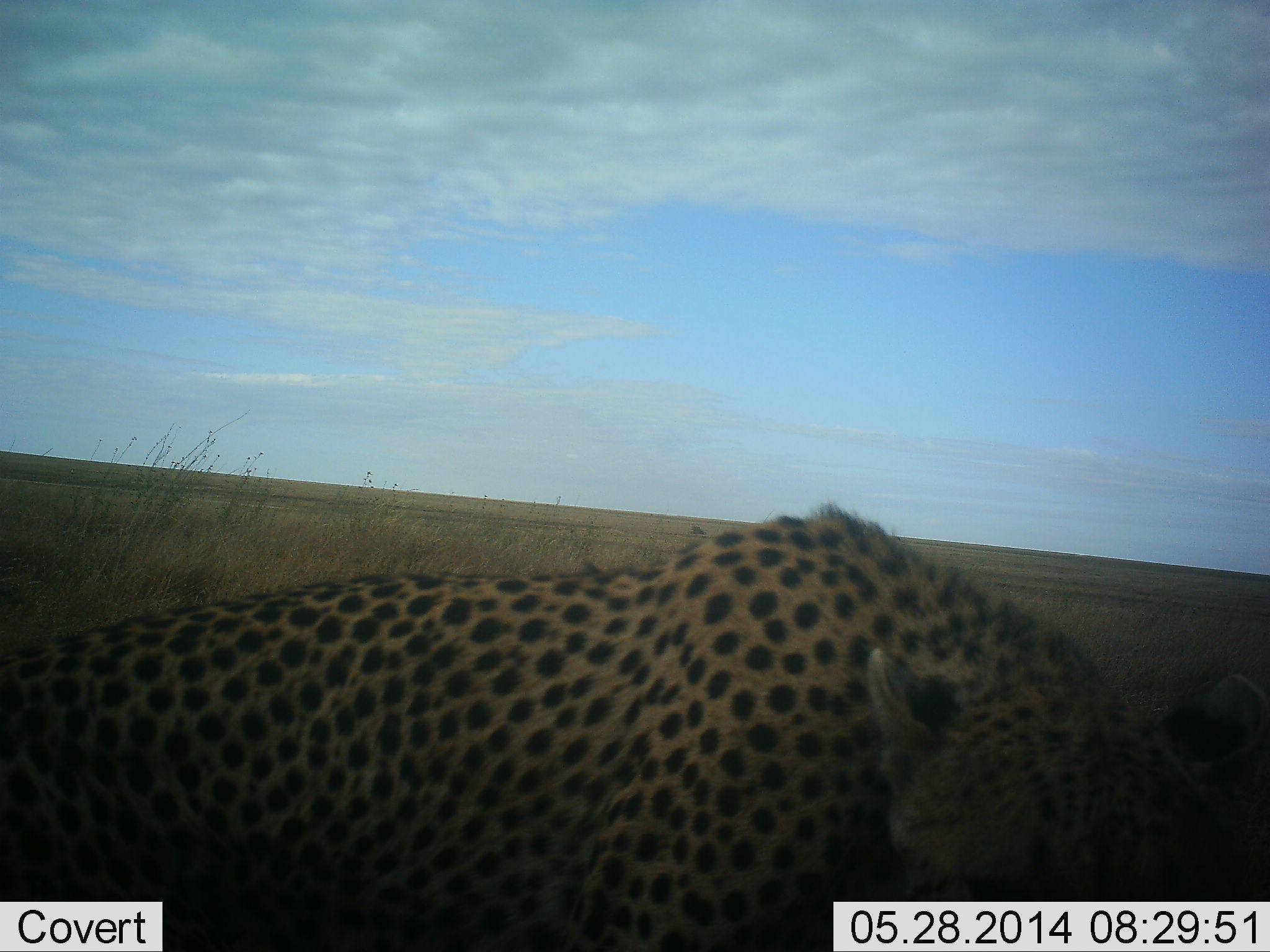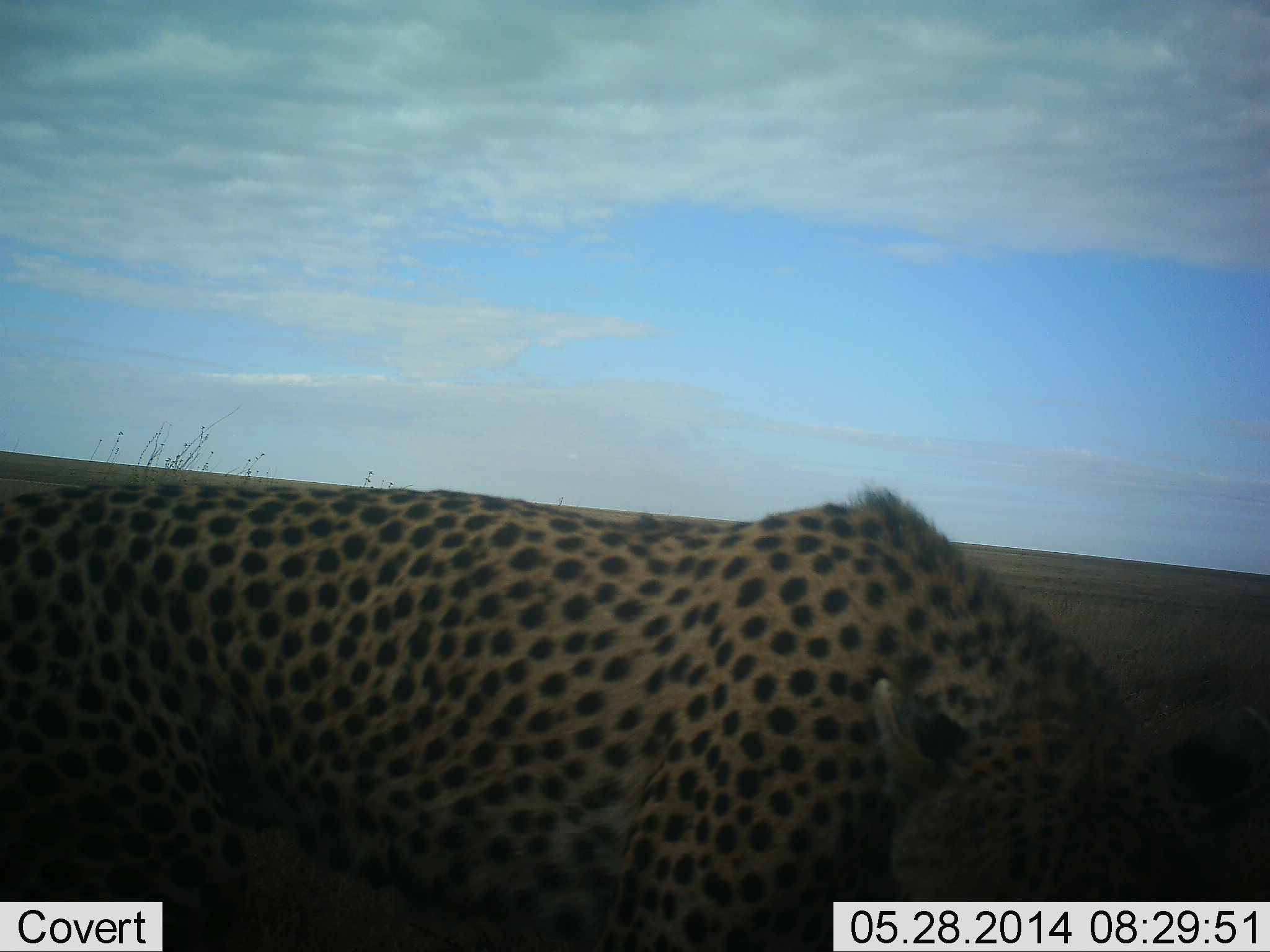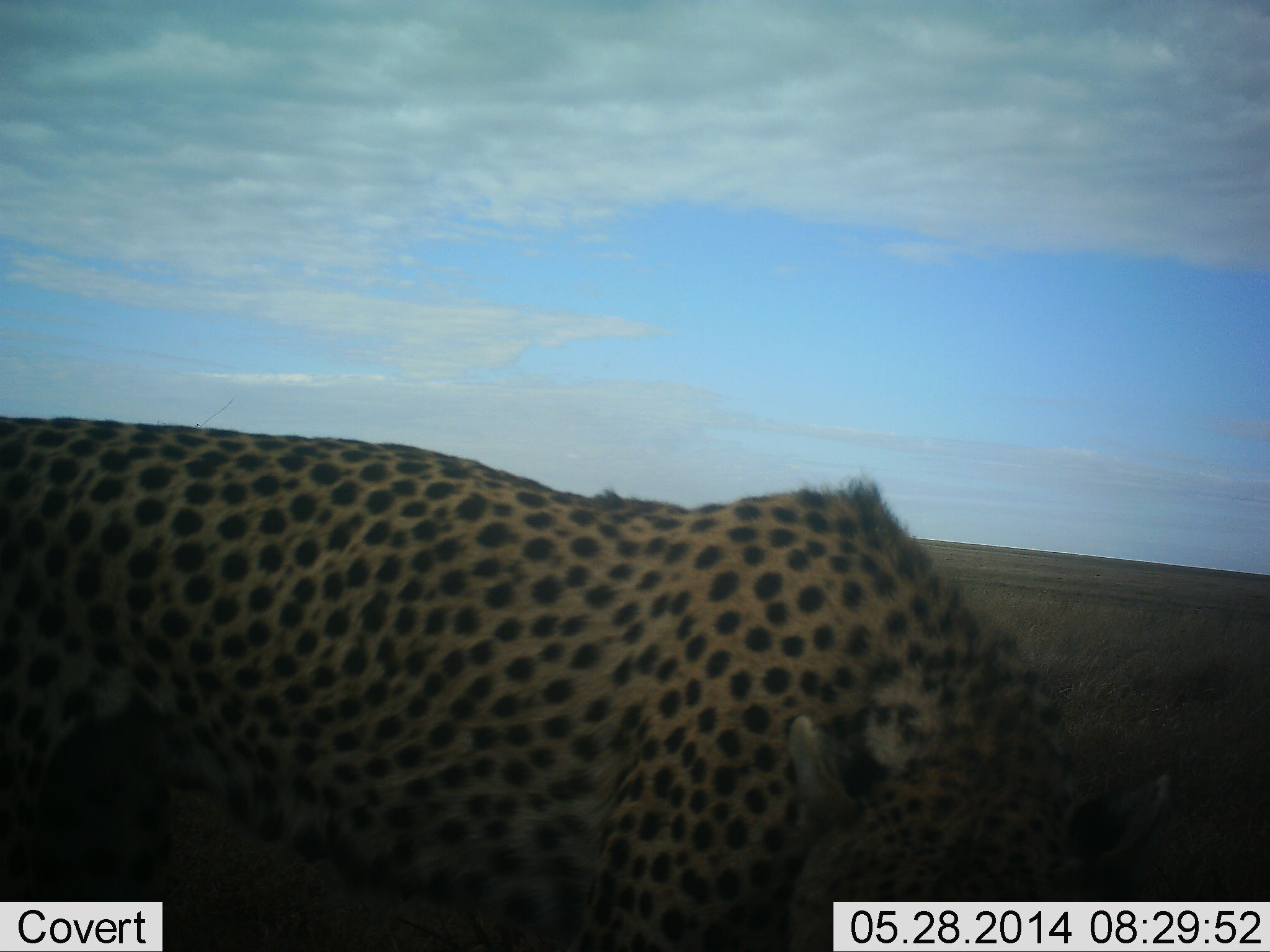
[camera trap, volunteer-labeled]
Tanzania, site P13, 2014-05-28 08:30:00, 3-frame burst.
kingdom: Animalia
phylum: Chordata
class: Mammalia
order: Carnivora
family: Felidae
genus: Acinonyx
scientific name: Acinonyx jubatus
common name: cheetah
Cheetah (Acinonyx jubatus), count 1. Behavior (volunteer vote fractions): standing 50%, resting 40%, moving 10%, interacting 0%. Young present (vote fraction): 0%. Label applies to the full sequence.